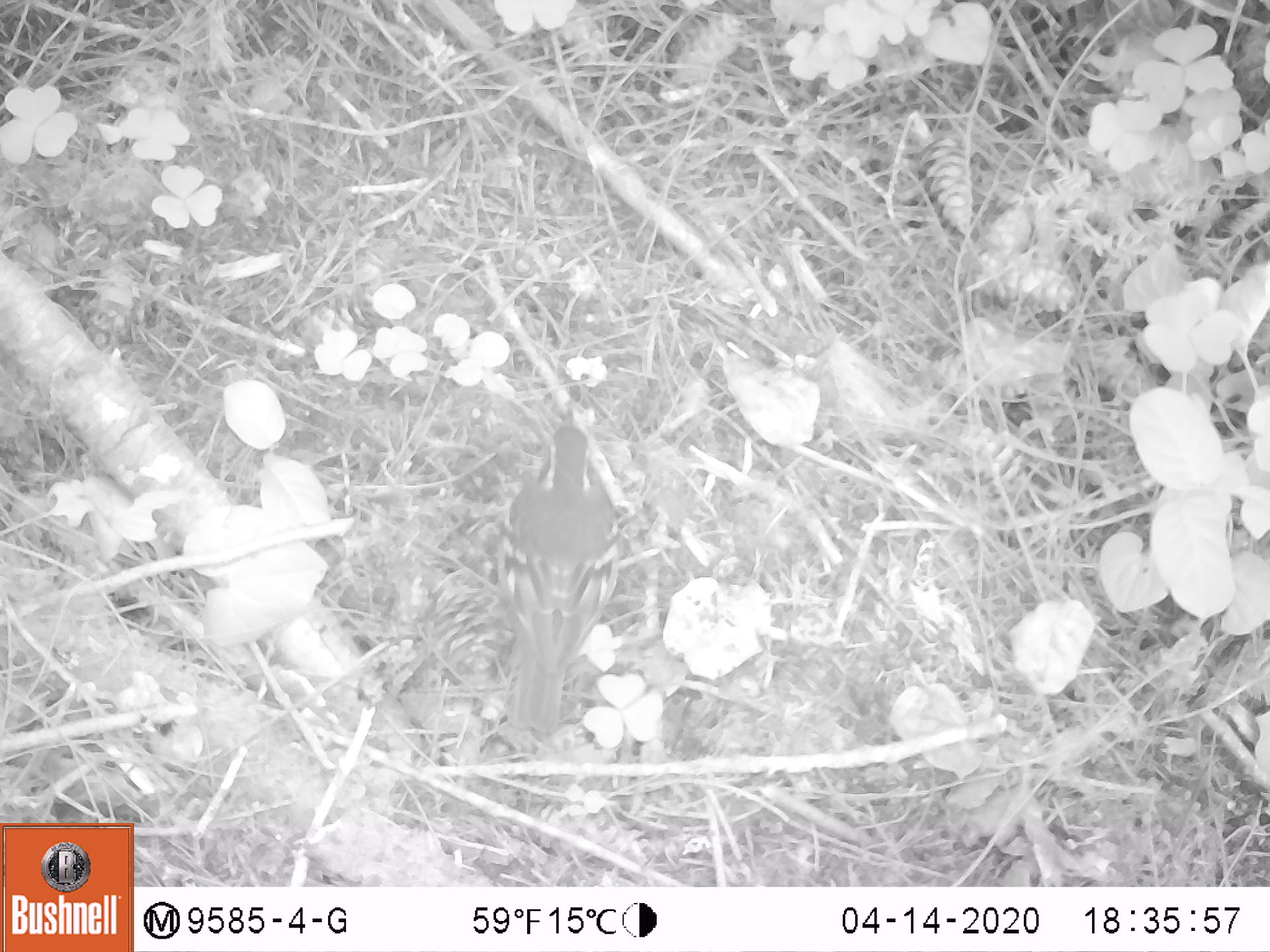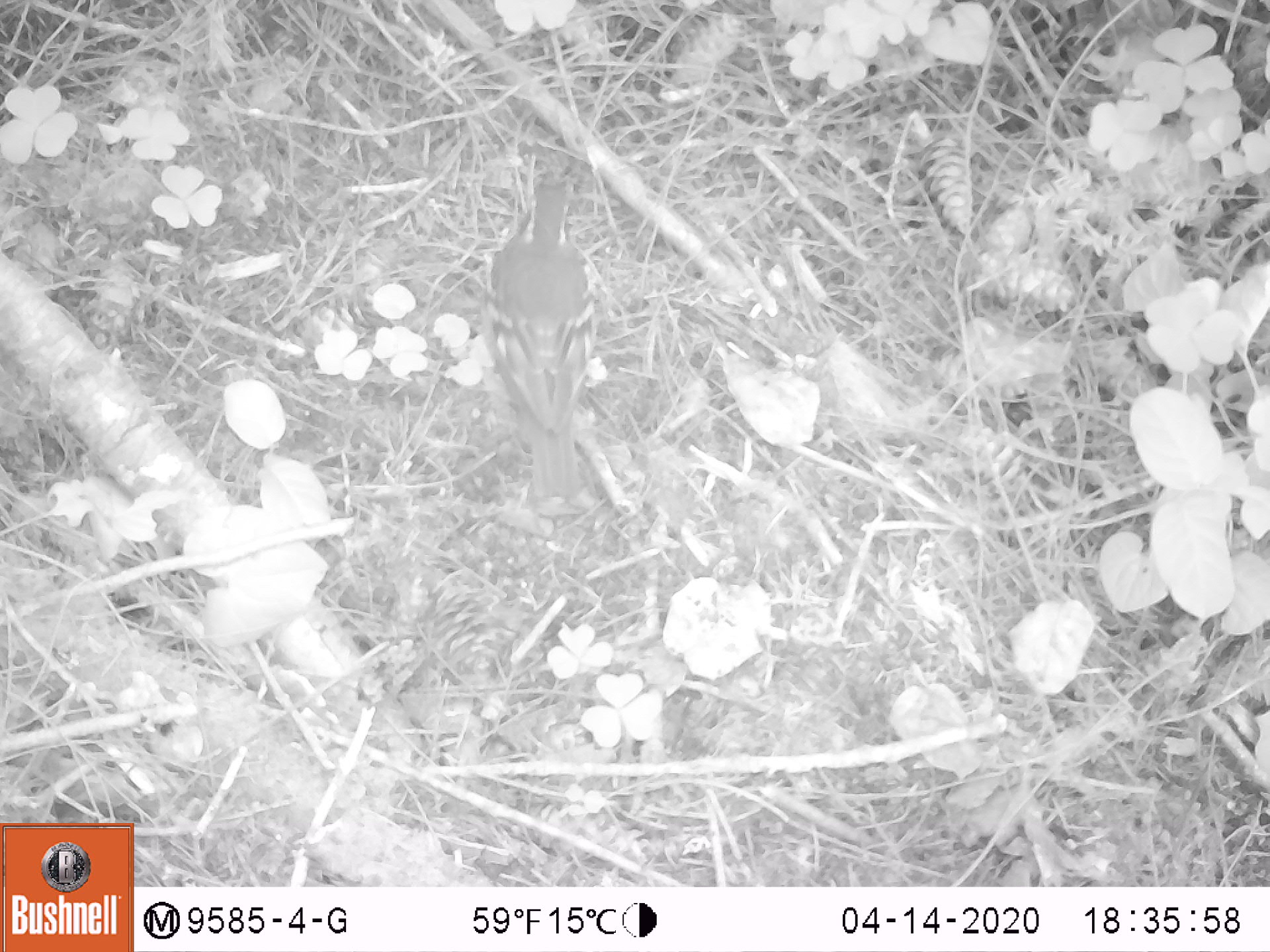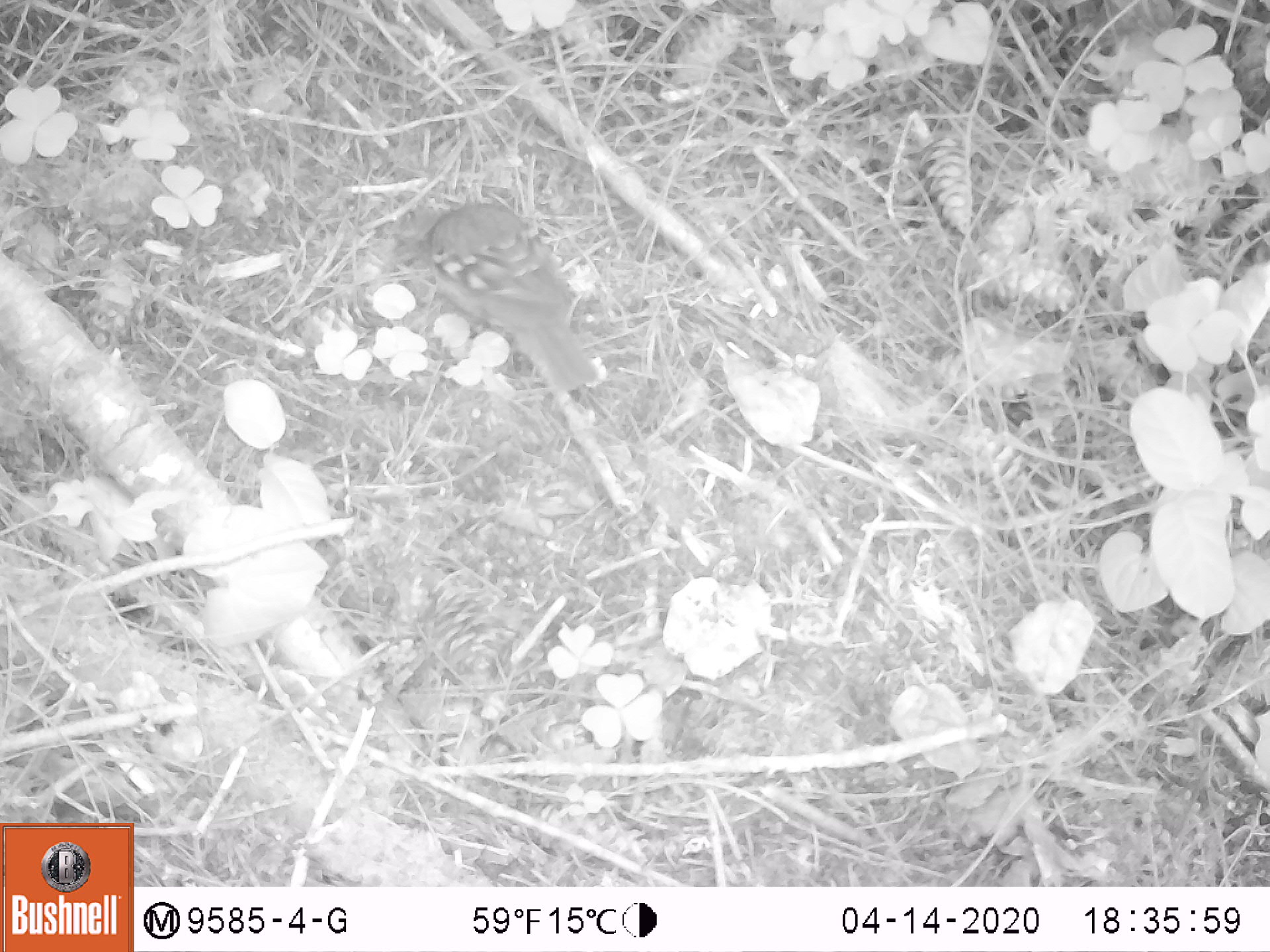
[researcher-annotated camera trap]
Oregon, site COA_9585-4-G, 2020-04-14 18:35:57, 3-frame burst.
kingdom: Animalia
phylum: Chordata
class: Aves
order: Passeriformes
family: Turdidae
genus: Ixoreus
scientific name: Ixoreus naevius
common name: varied thrush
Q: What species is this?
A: Varied thrush (Ixoreus naevius).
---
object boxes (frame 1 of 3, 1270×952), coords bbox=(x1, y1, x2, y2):
varied thrush: bbox=(494, 406, 628, 731)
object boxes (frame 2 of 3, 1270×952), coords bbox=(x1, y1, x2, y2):
varied thrush: bbox=(491, 163, 602, 506)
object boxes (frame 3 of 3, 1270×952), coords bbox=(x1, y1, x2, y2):
varied thrush: bbox=(402, 206, 598, 393)